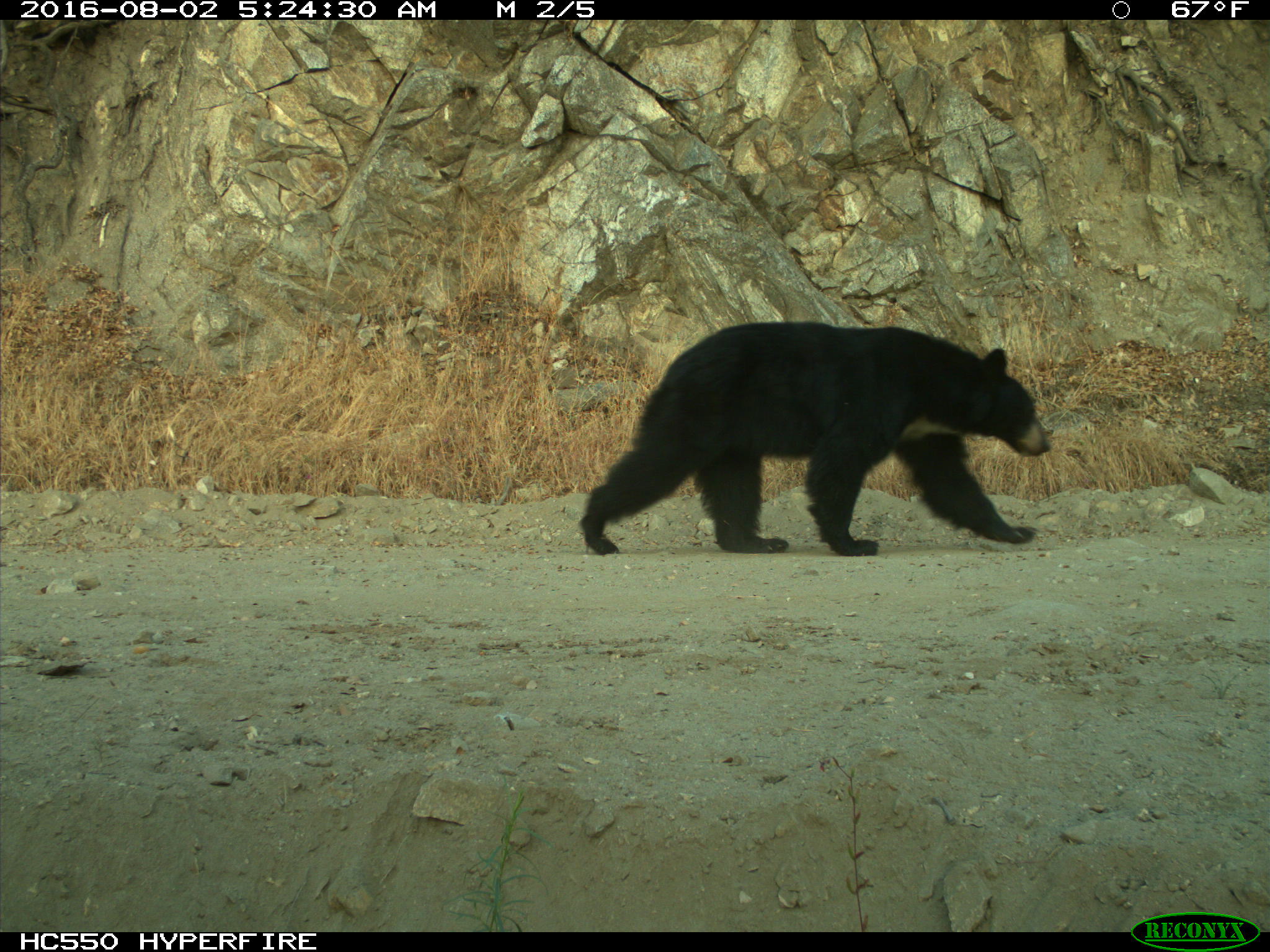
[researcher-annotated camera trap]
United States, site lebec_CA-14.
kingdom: Animalia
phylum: Chordata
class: Mammalia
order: Carnivora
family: Ursidae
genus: Ursus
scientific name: Ursus americanus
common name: american black bear